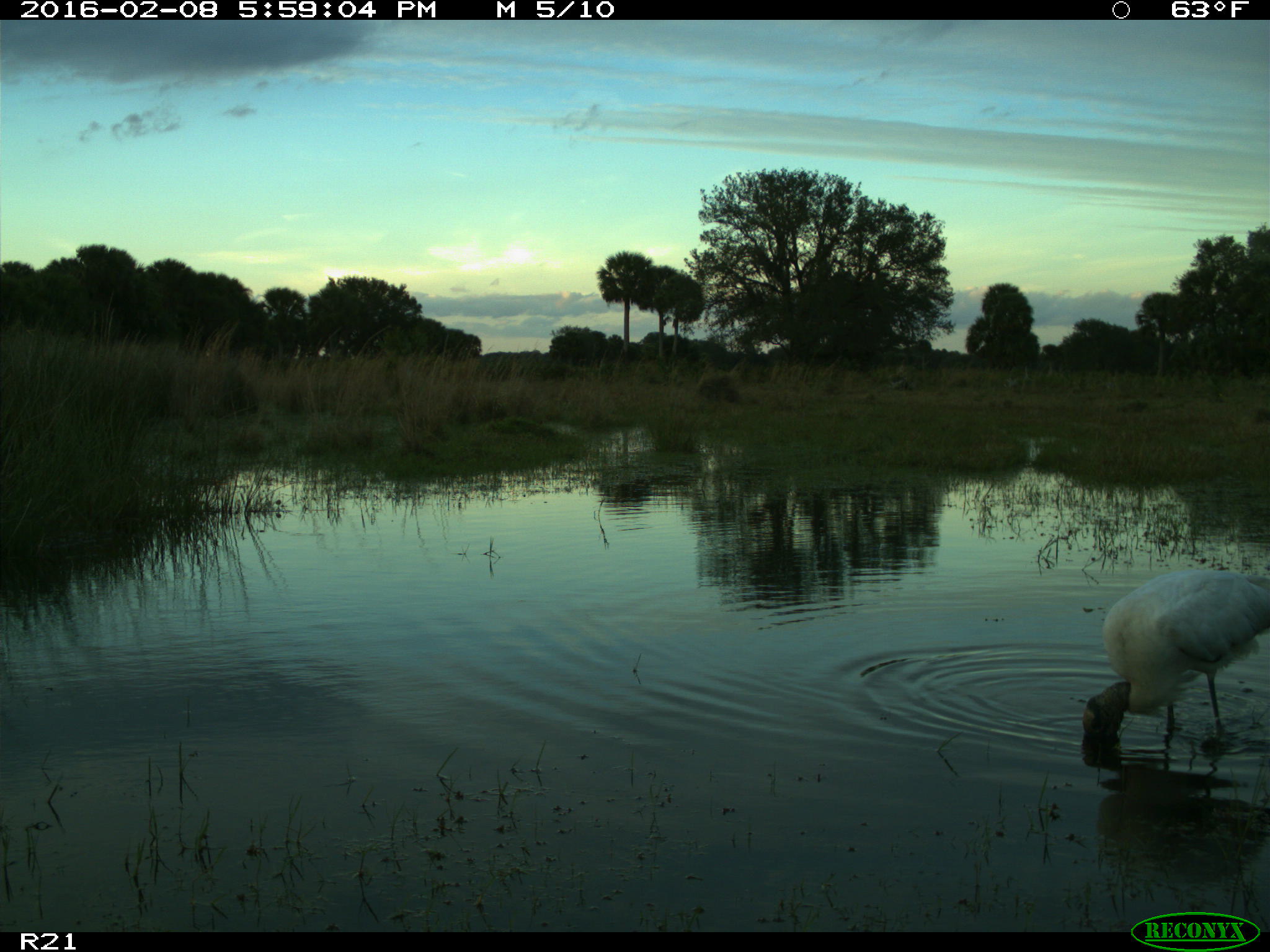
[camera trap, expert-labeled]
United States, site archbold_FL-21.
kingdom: Animalia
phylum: Chordata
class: Aves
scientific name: Aves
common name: birds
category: unidentified bird